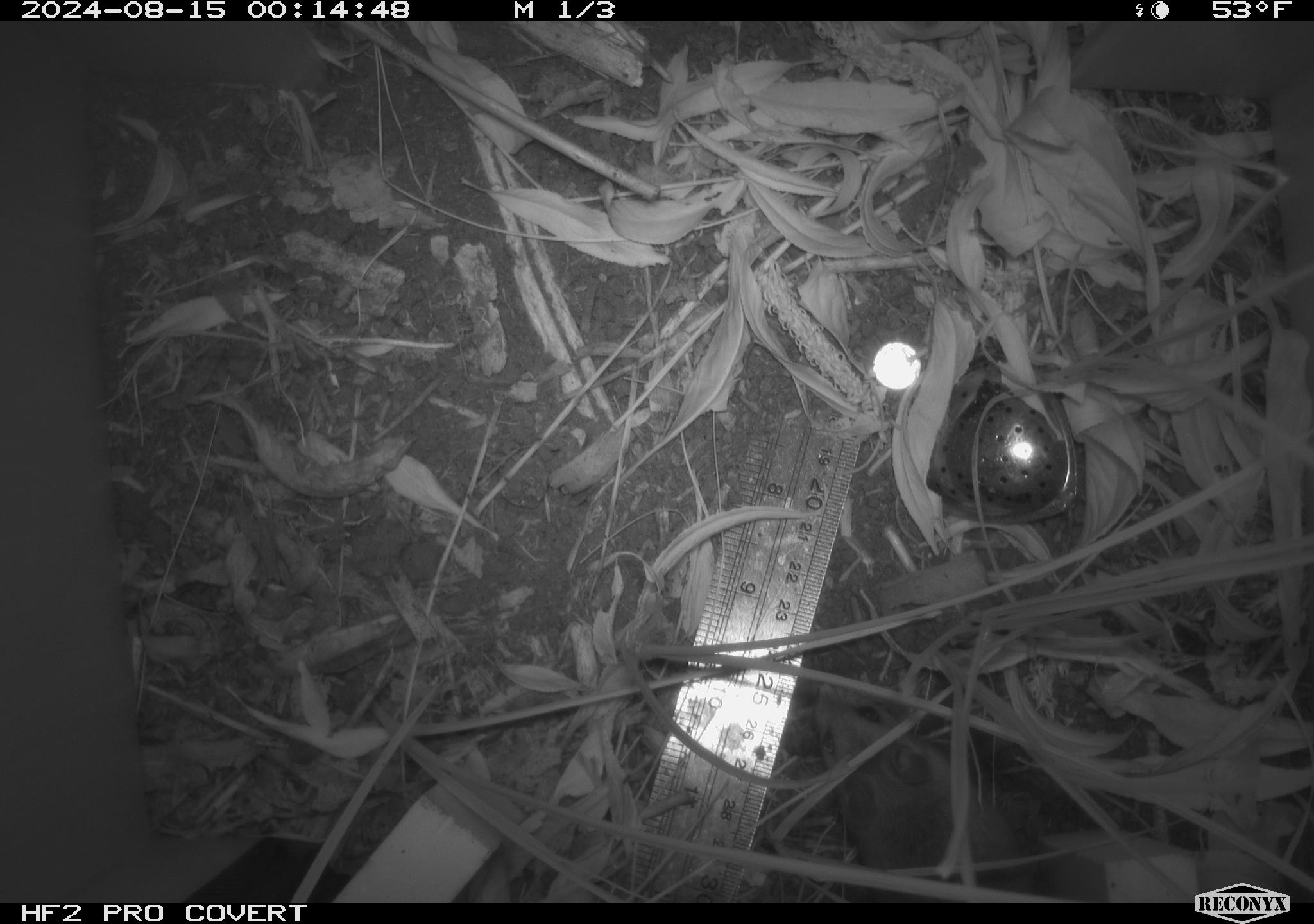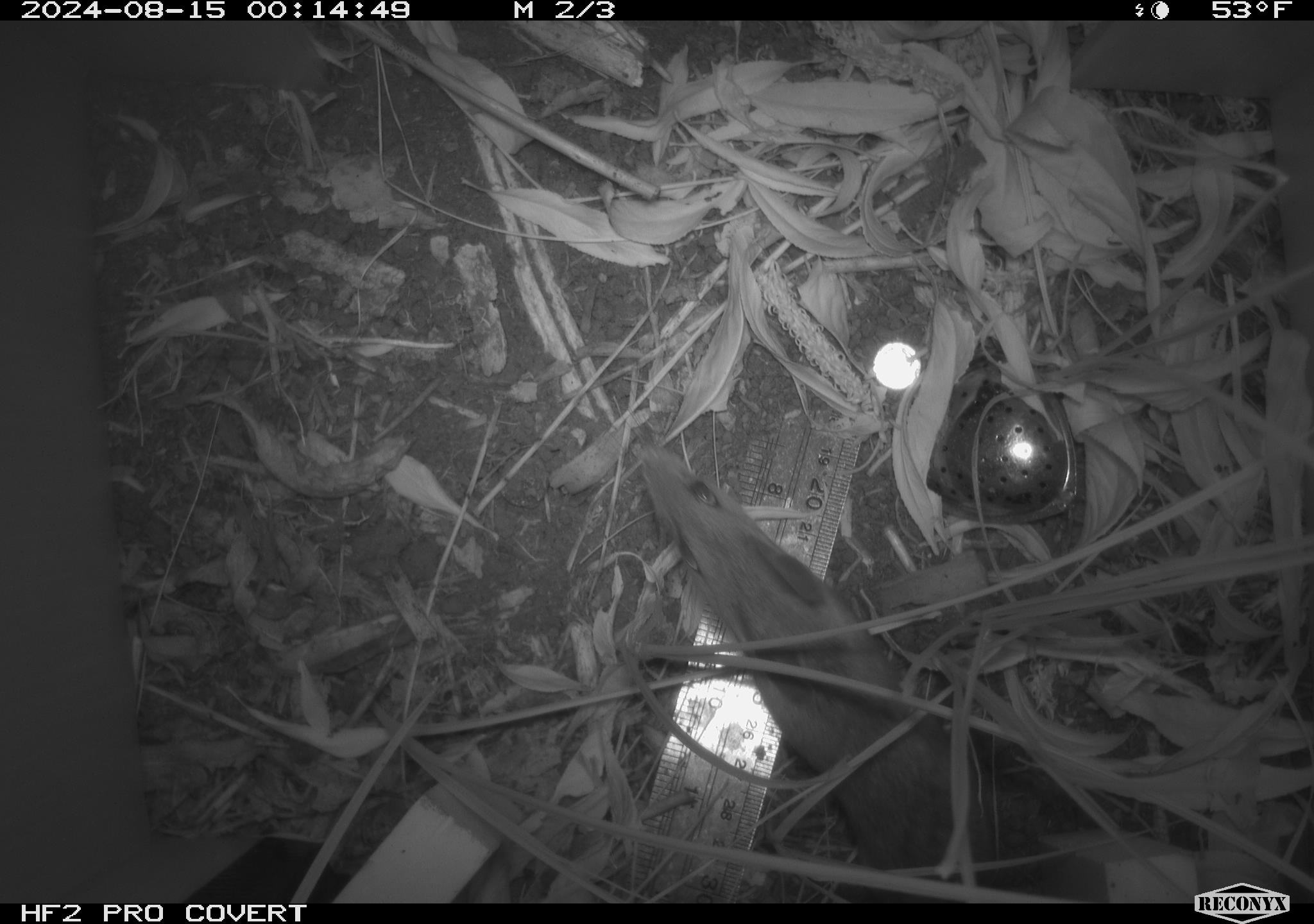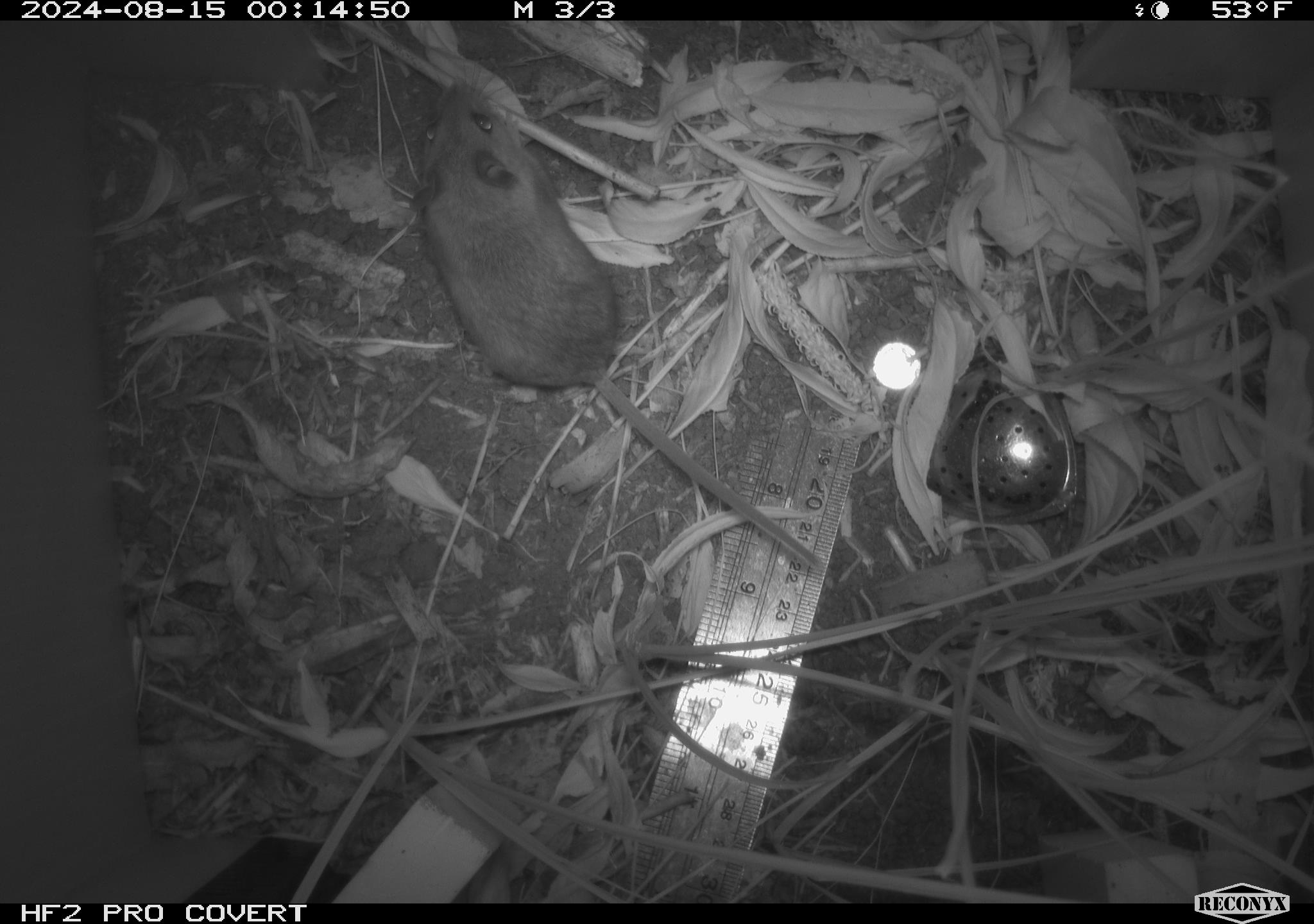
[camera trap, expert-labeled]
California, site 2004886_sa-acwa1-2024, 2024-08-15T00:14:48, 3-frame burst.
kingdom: Animalia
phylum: Chordata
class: Mammalia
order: Rodentia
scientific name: Rodentia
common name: mouse species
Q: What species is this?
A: Mouse species (Rodentia).